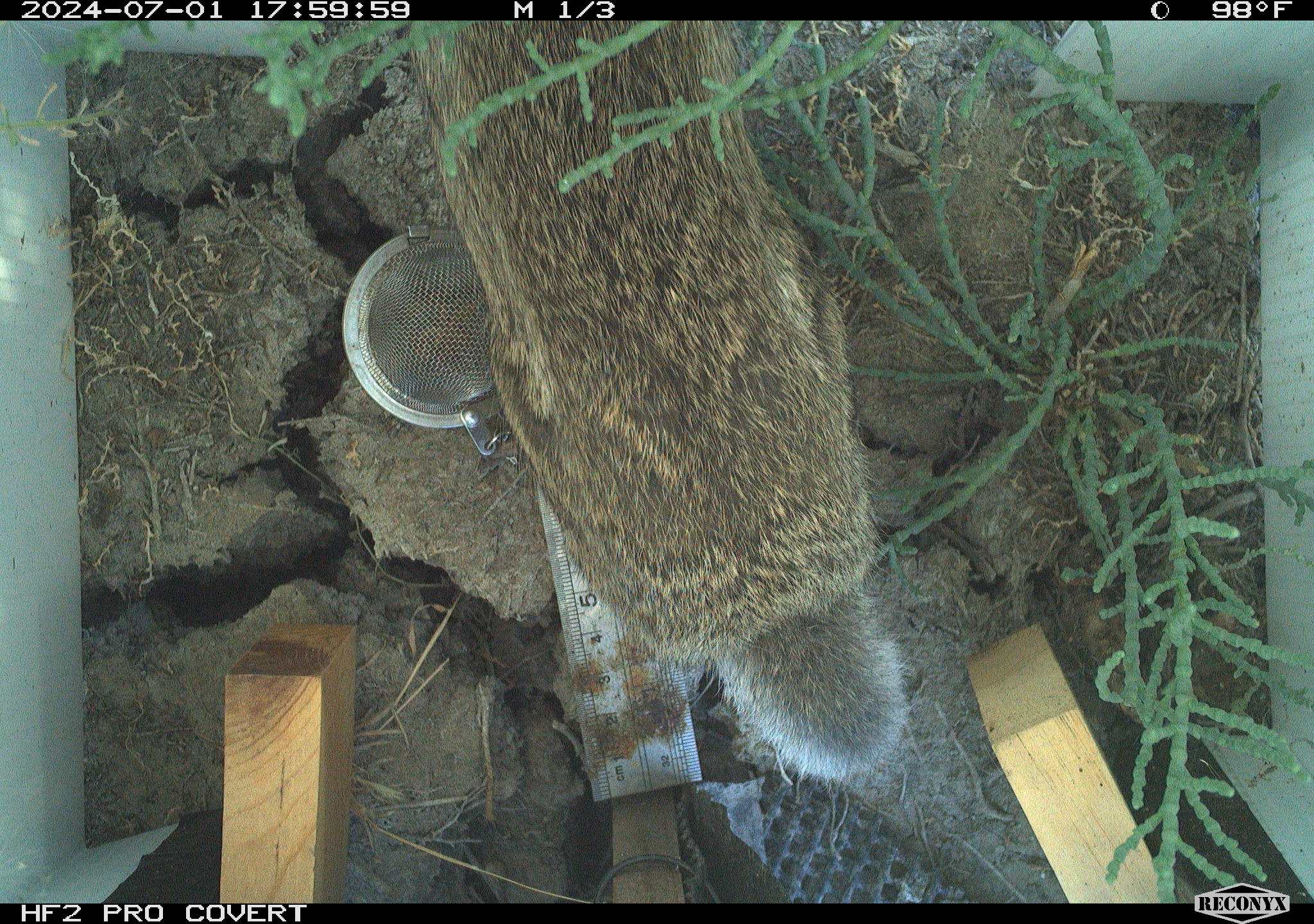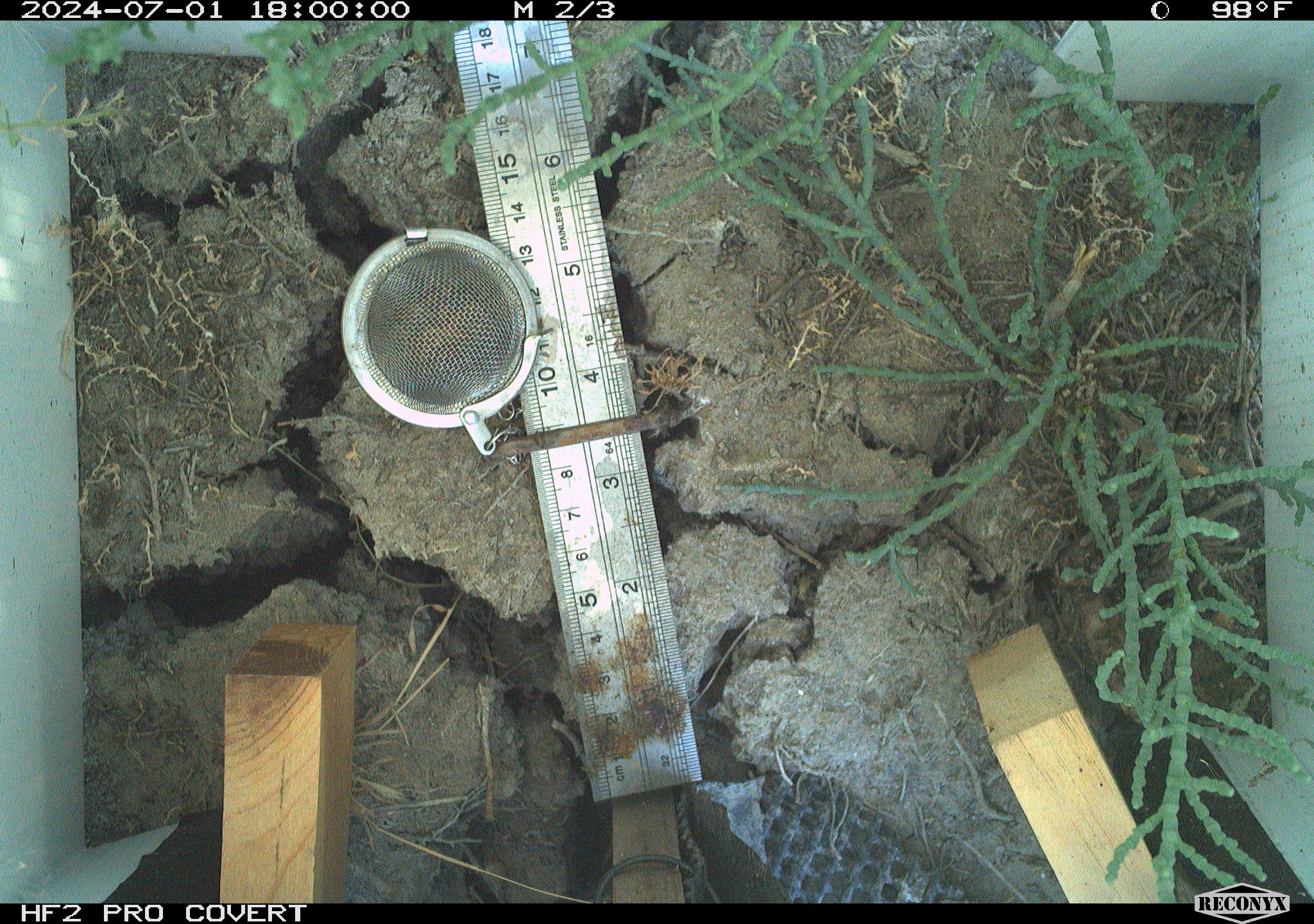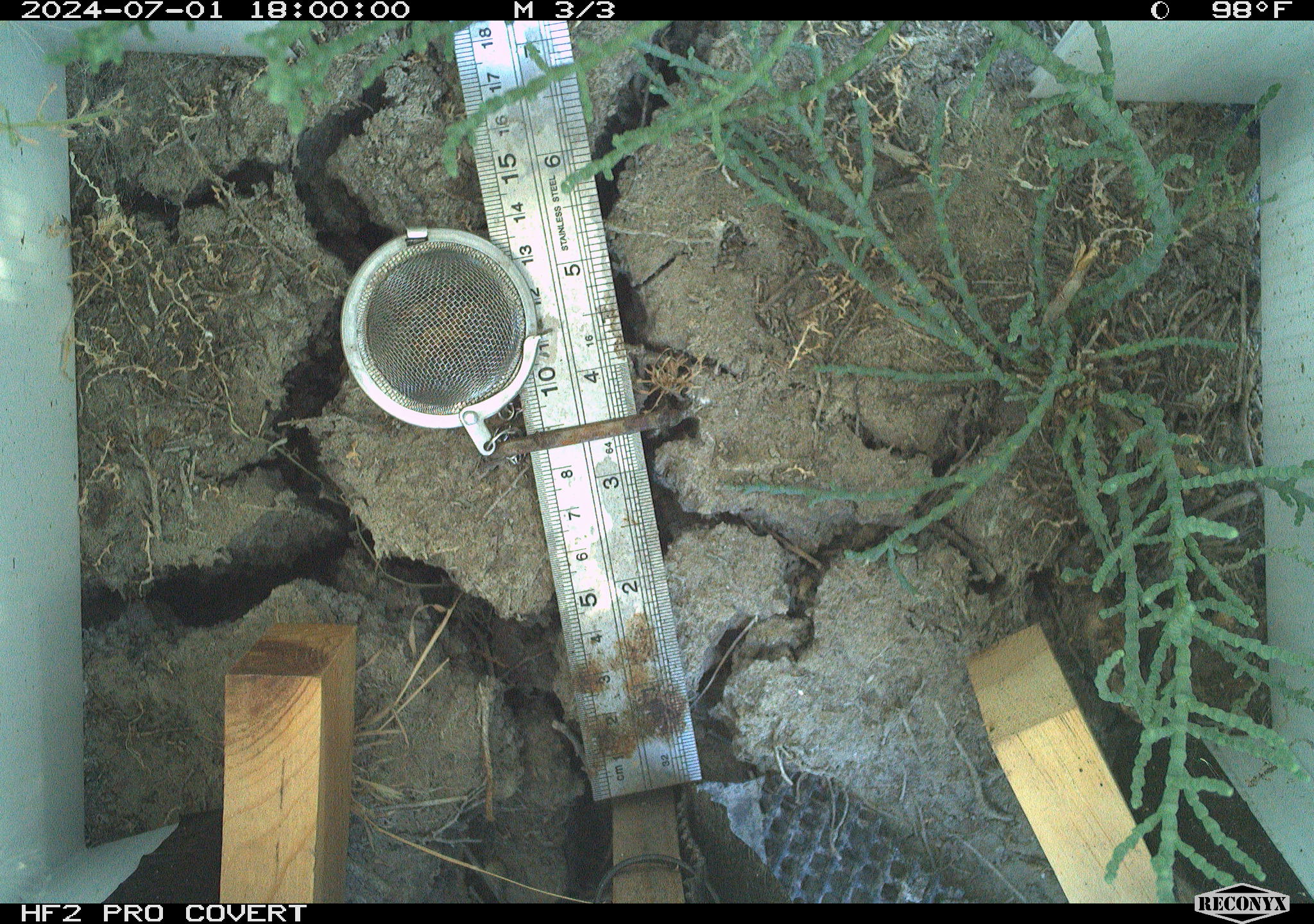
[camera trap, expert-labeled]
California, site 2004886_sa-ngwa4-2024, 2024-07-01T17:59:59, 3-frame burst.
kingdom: Animalia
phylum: Chordata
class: Mammalia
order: Lagomorpha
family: Leporidae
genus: Sylvilagus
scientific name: Sylvilagus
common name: cottontail rabbits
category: sylvilagus species